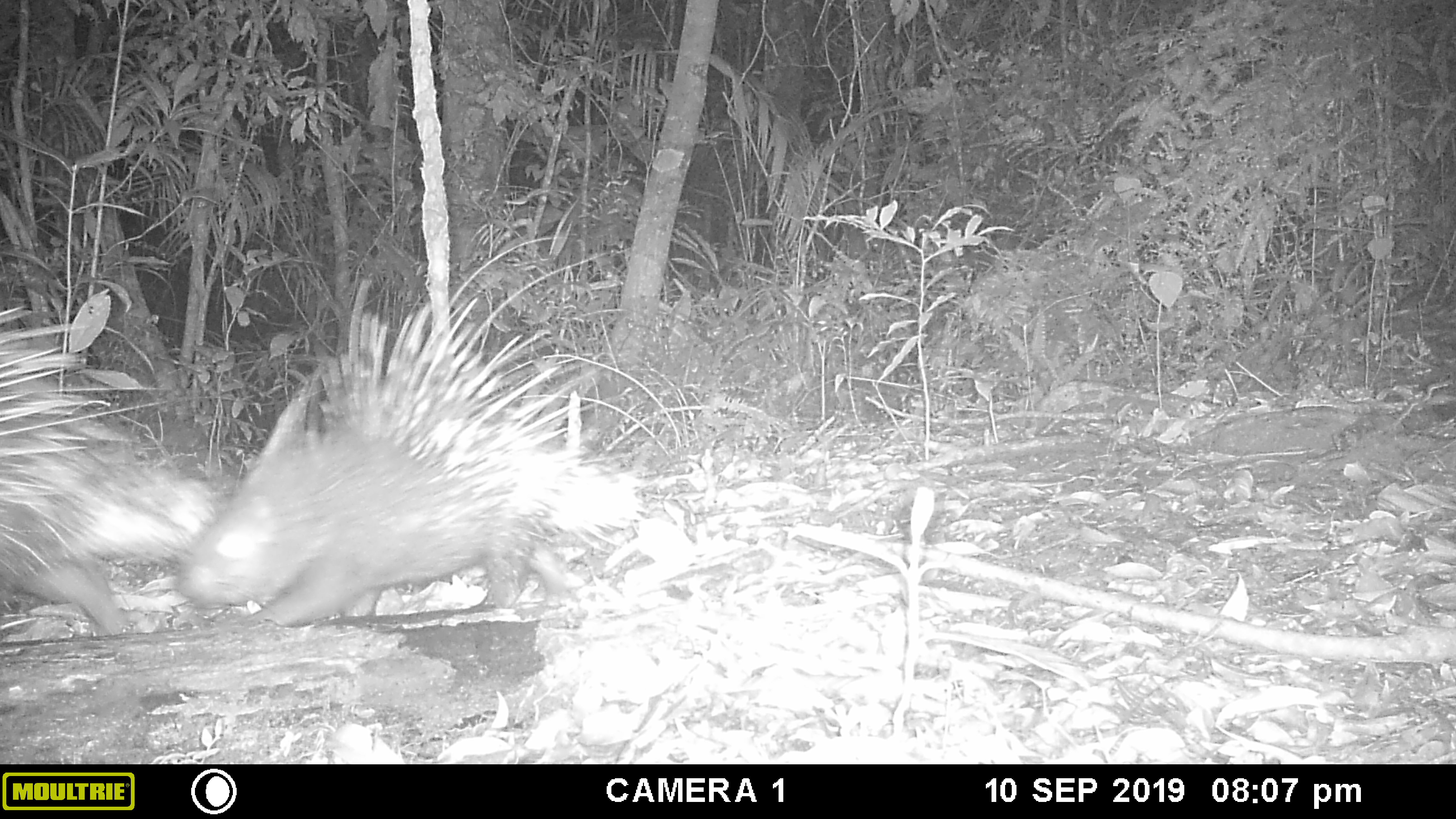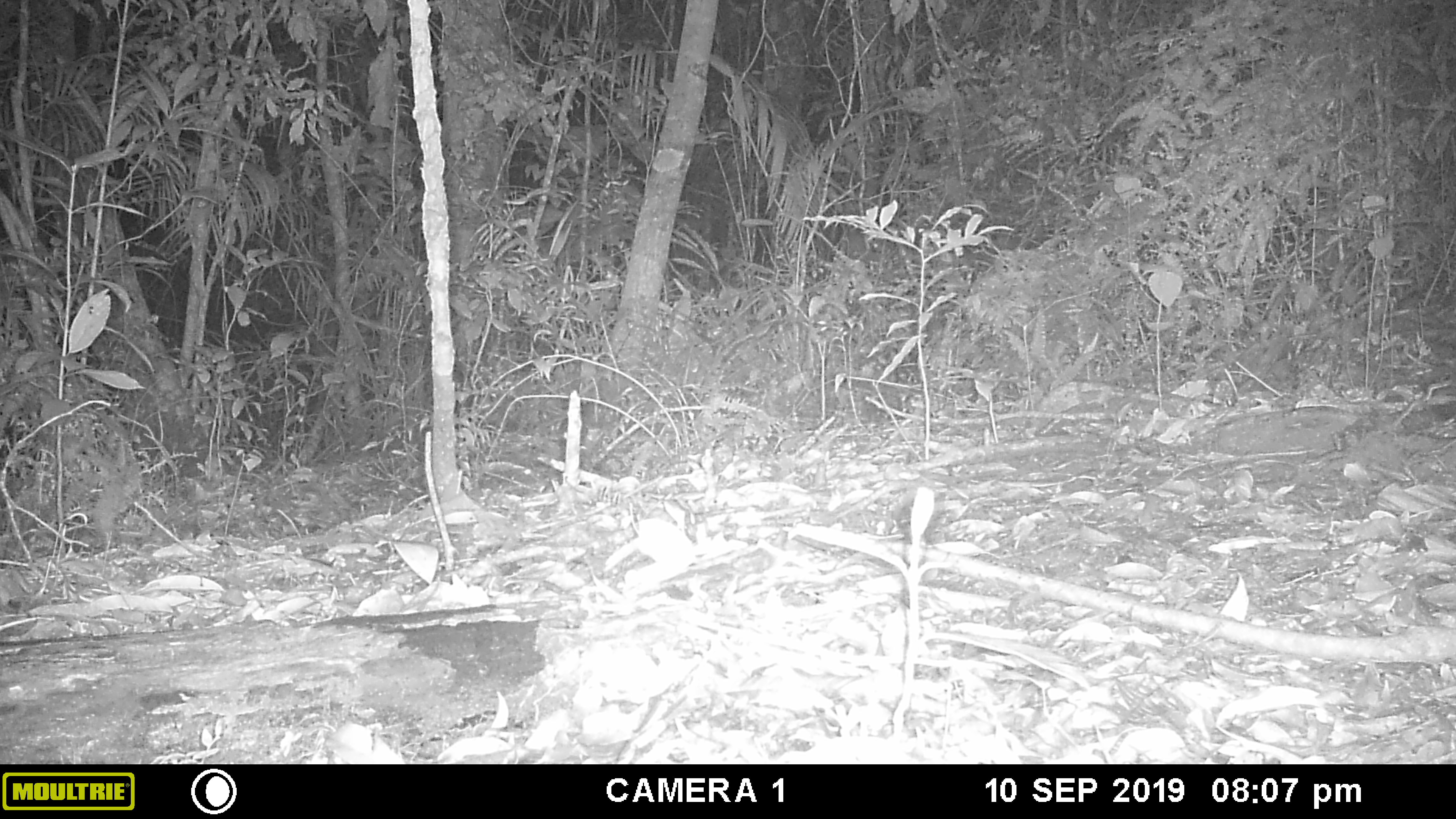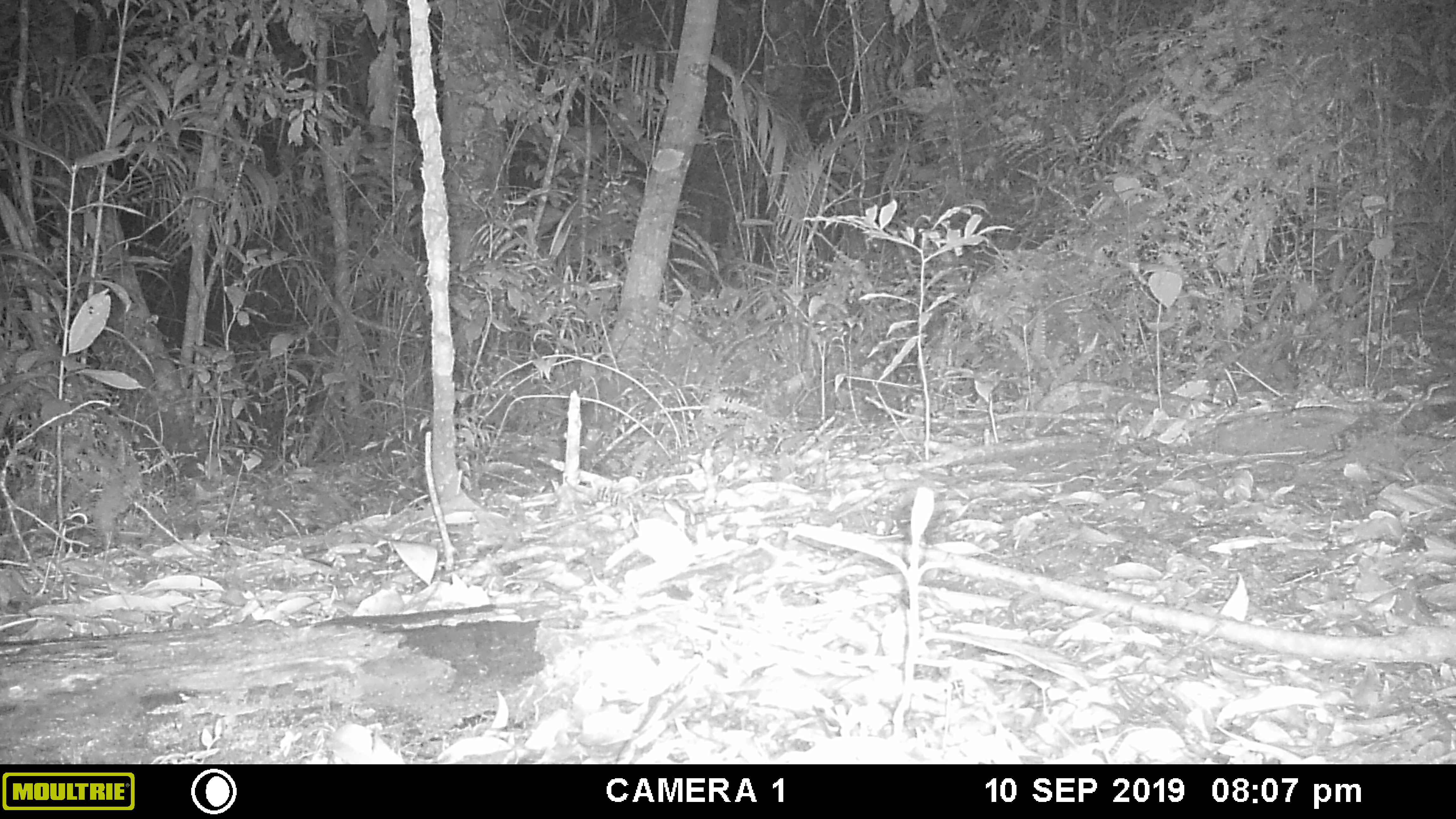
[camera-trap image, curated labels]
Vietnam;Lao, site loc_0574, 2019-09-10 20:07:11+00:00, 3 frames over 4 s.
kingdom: Animalia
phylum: Chordata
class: Mammalia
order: Rodentia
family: Hystricidae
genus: Hystrix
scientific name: Hystrix brachyura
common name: malayan porcupine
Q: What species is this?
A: Malayan porcupine (Hystrix brachyura).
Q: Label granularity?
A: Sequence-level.